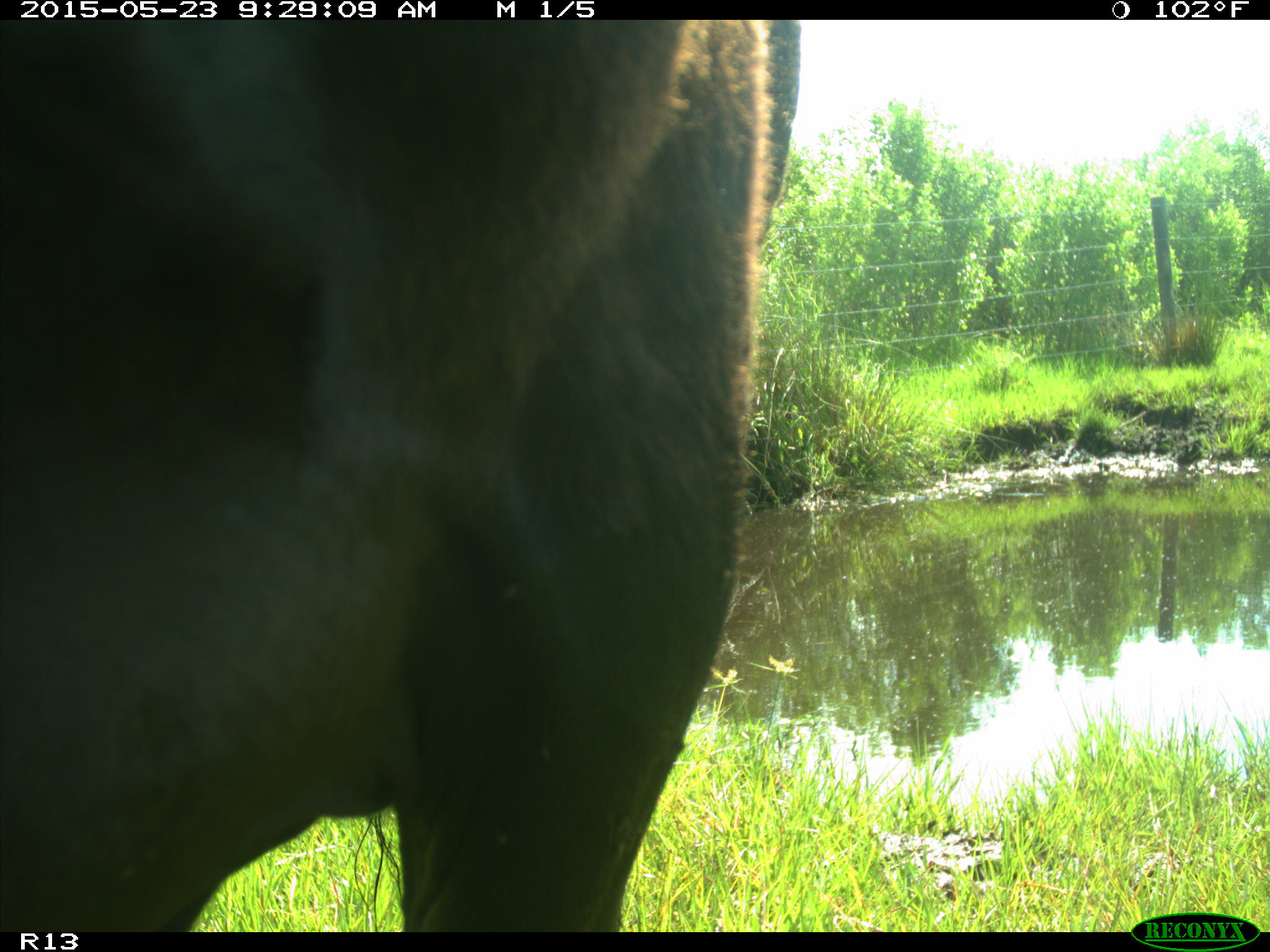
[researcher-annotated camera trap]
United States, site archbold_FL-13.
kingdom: Animalia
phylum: Chordata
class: Mammalia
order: Artiodactyla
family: Bovidae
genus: Bos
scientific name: Bos taurus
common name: domestic cow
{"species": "Bos taurus (domestic cow)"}